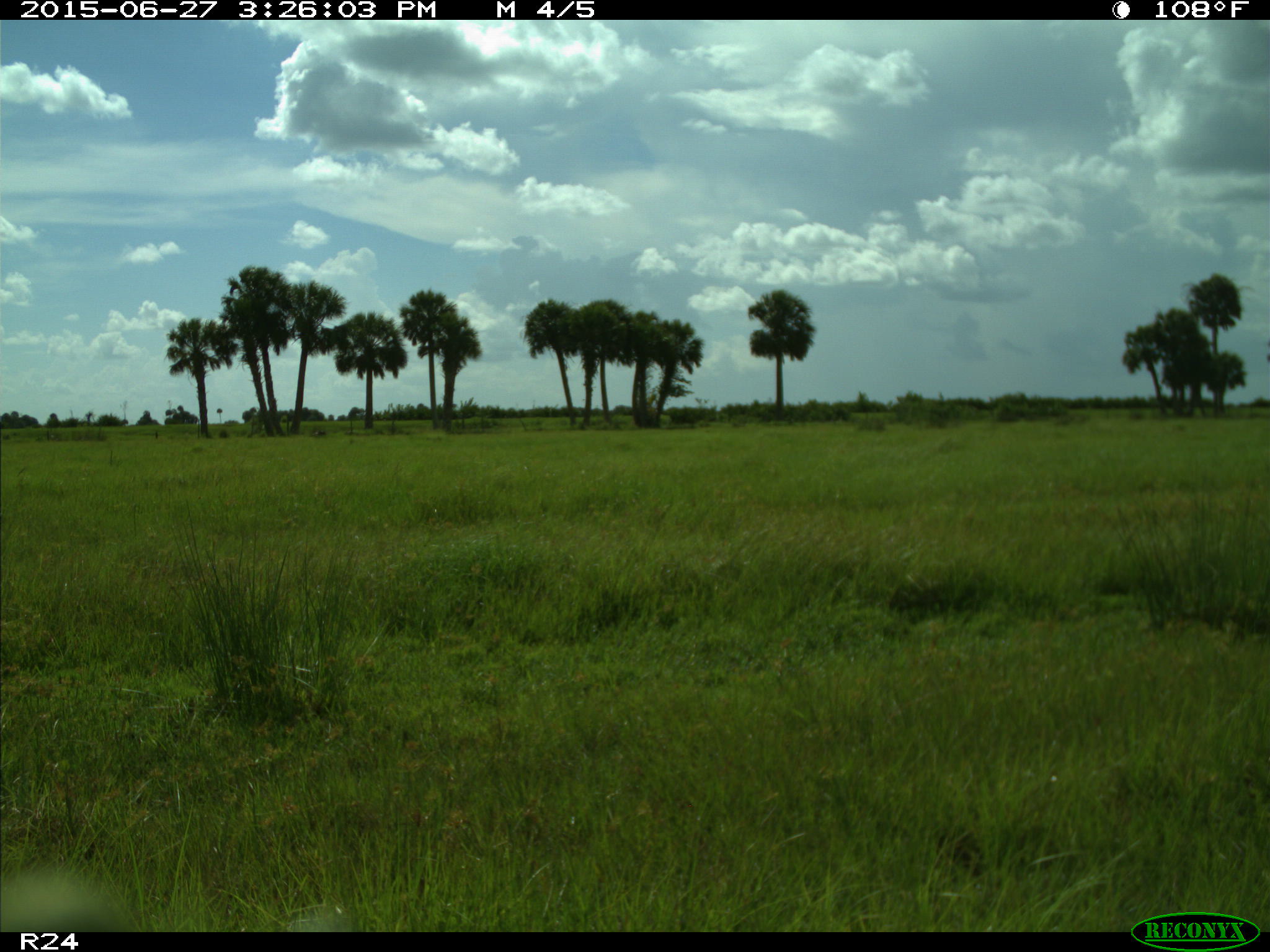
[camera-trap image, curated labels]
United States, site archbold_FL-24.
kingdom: Animalia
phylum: Chordata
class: Mammalia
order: Artiodactyla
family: Bovidae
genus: Bos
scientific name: Bos taurus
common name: domestic cow